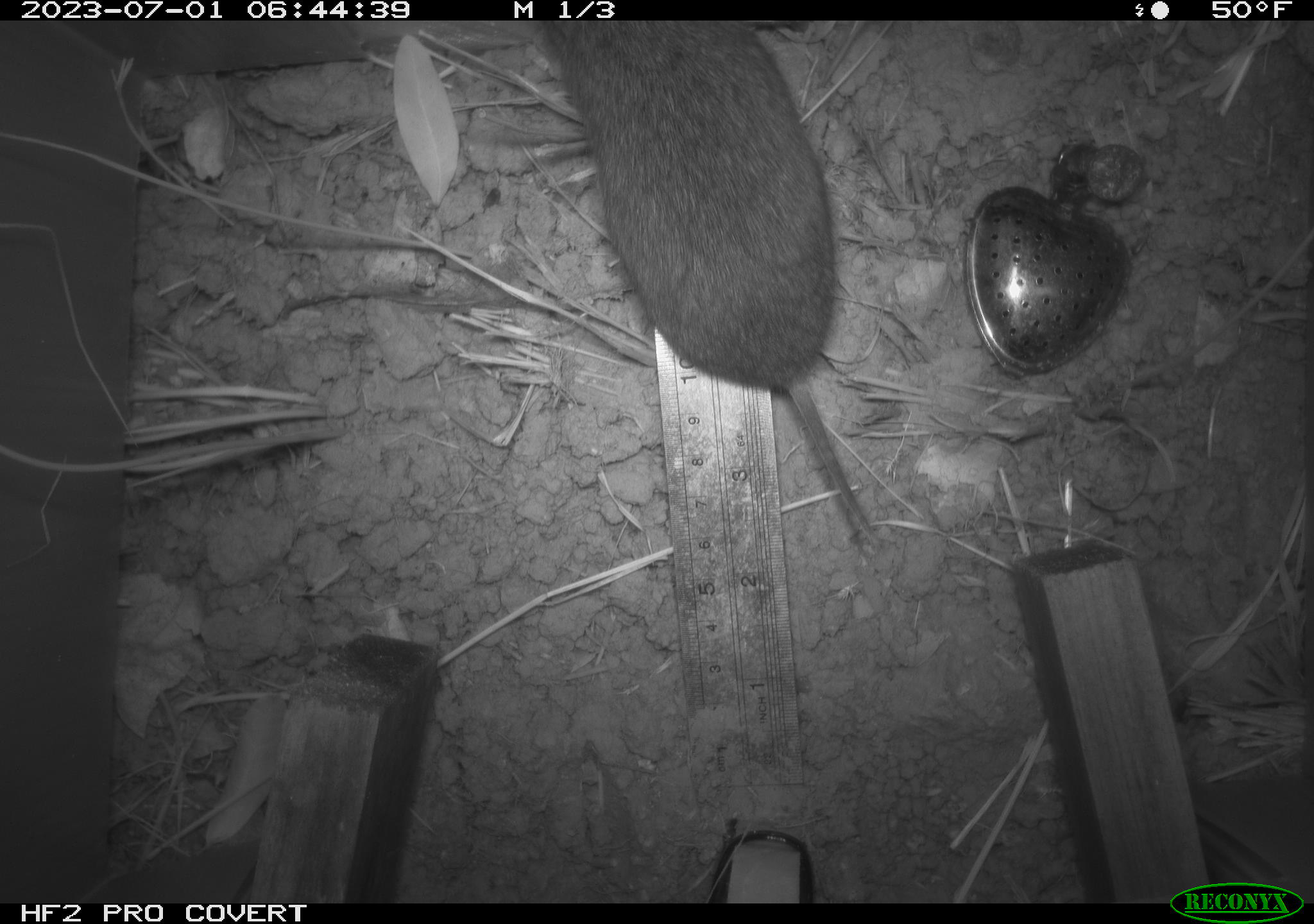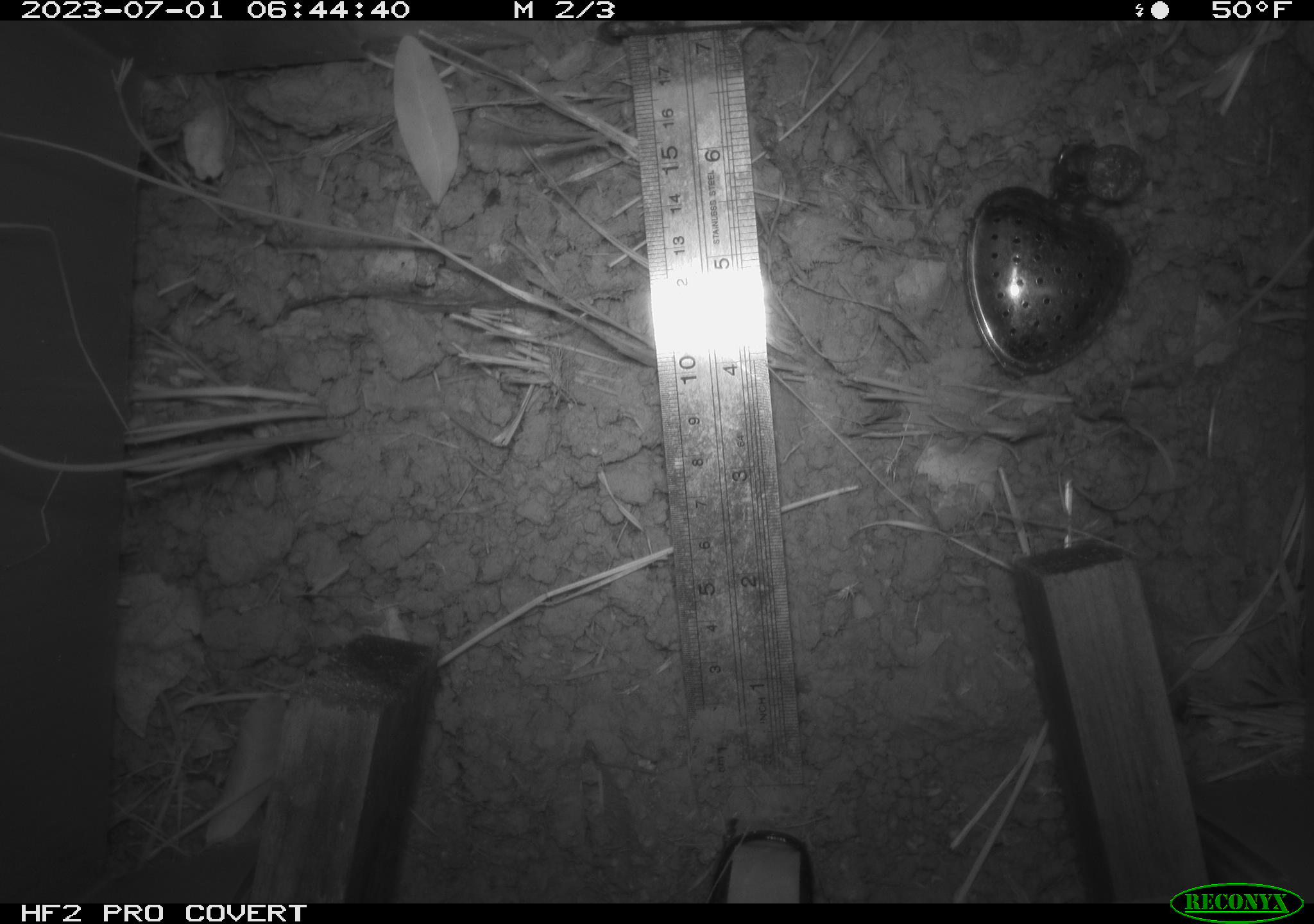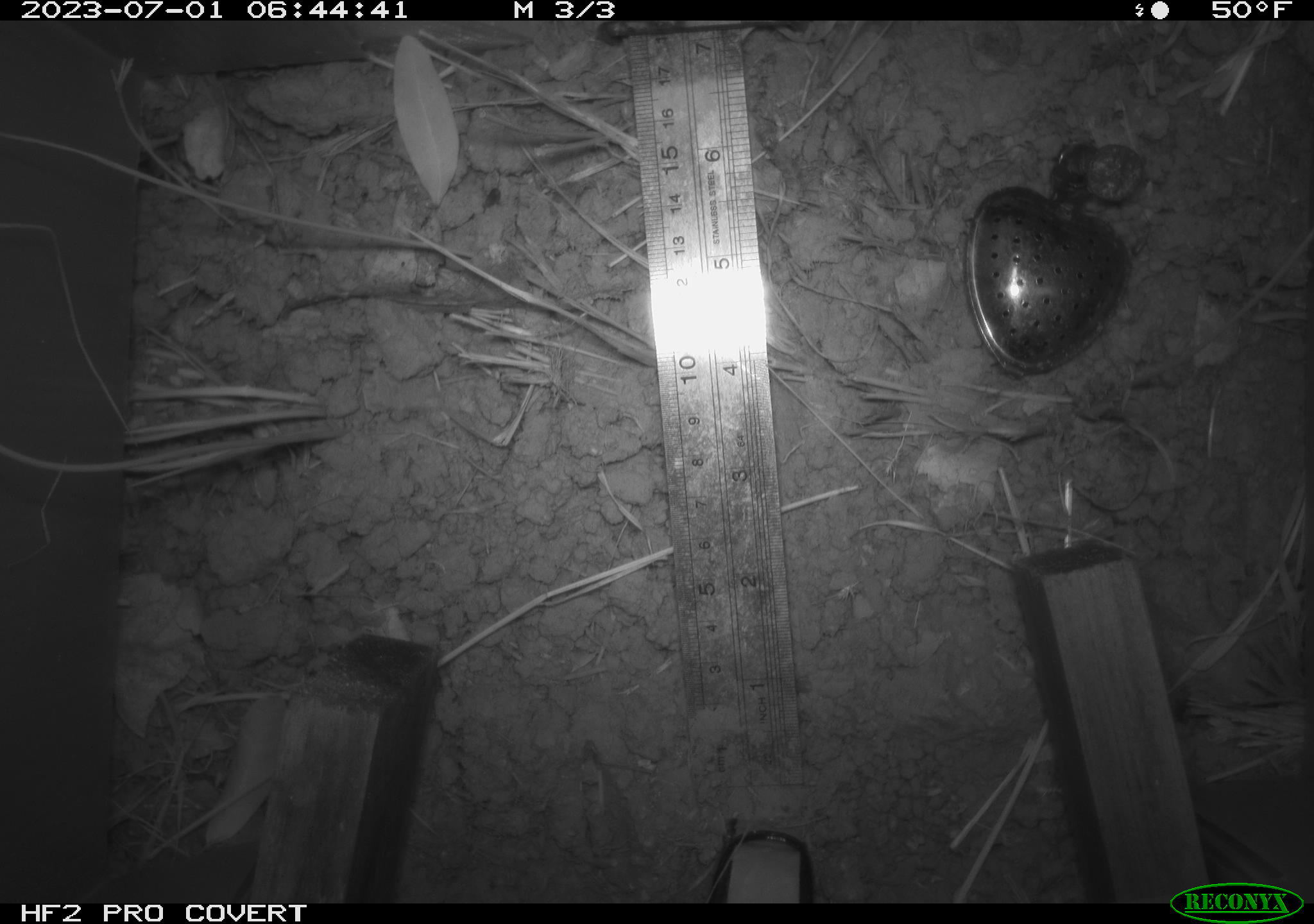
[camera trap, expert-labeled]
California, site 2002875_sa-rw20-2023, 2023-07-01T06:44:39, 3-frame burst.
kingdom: Animalia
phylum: Chordata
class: Mammalia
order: Rodentia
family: Cricetidae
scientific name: Arvicolinae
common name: voles, lemmings, and muskrats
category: arvicolinae subfamily